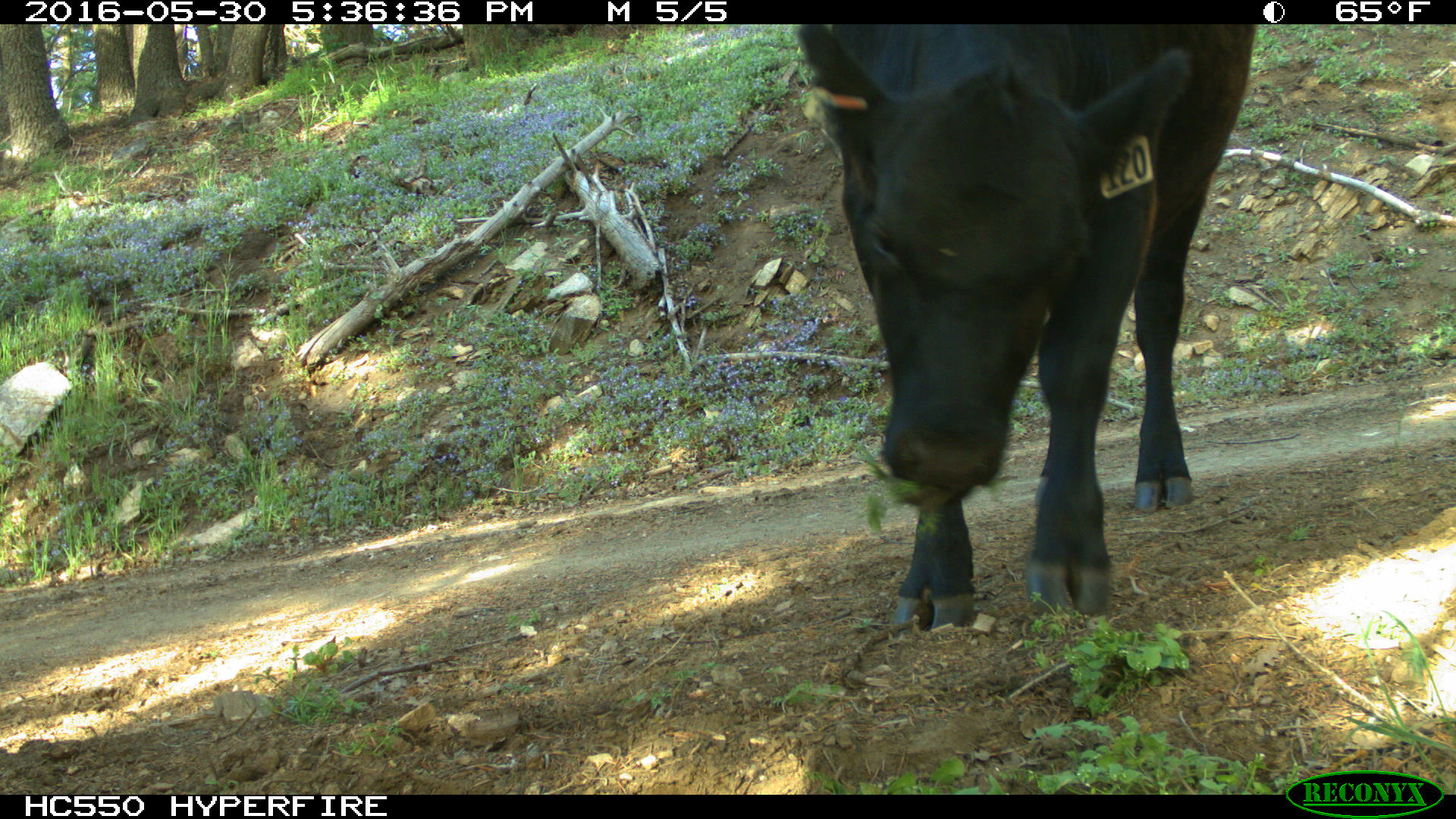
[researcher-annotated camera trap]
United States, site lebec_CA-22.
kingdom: Animalia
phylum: Chordata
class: Mammalia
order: Artiodactyla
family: Bovidae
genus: Bos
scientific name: Bos taurus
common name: domestic cow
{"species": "Bos taurus (domestic cow)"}